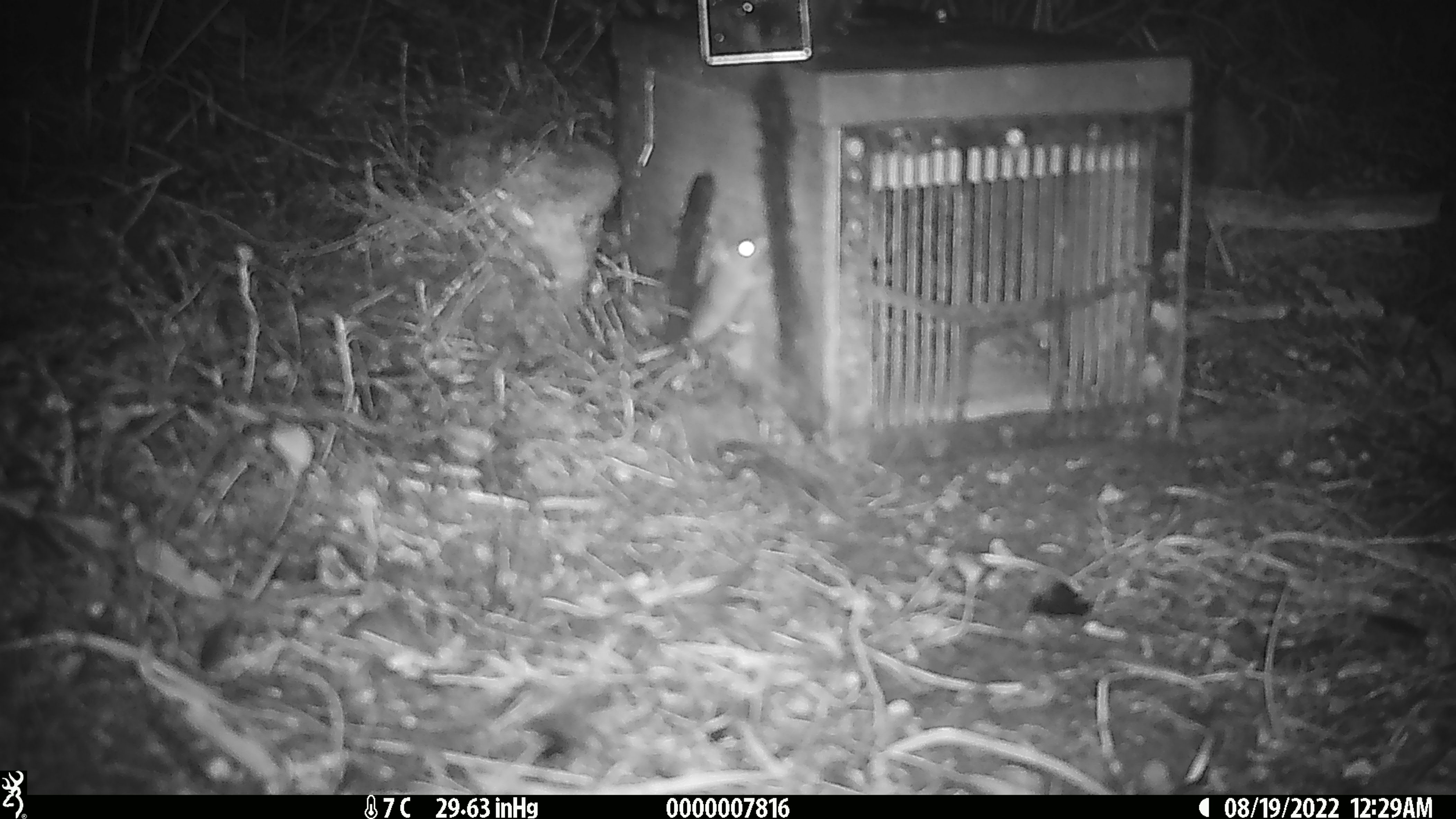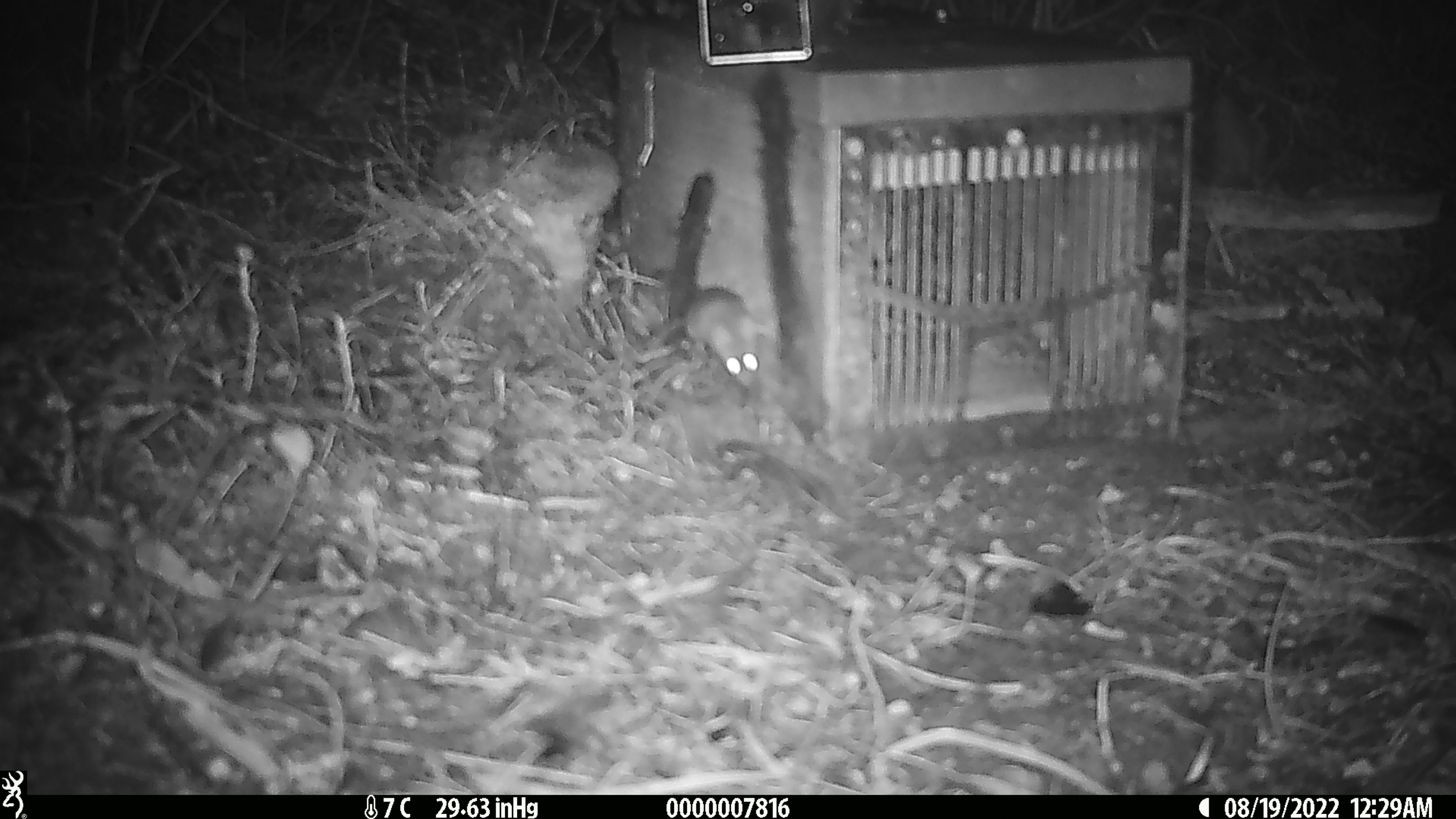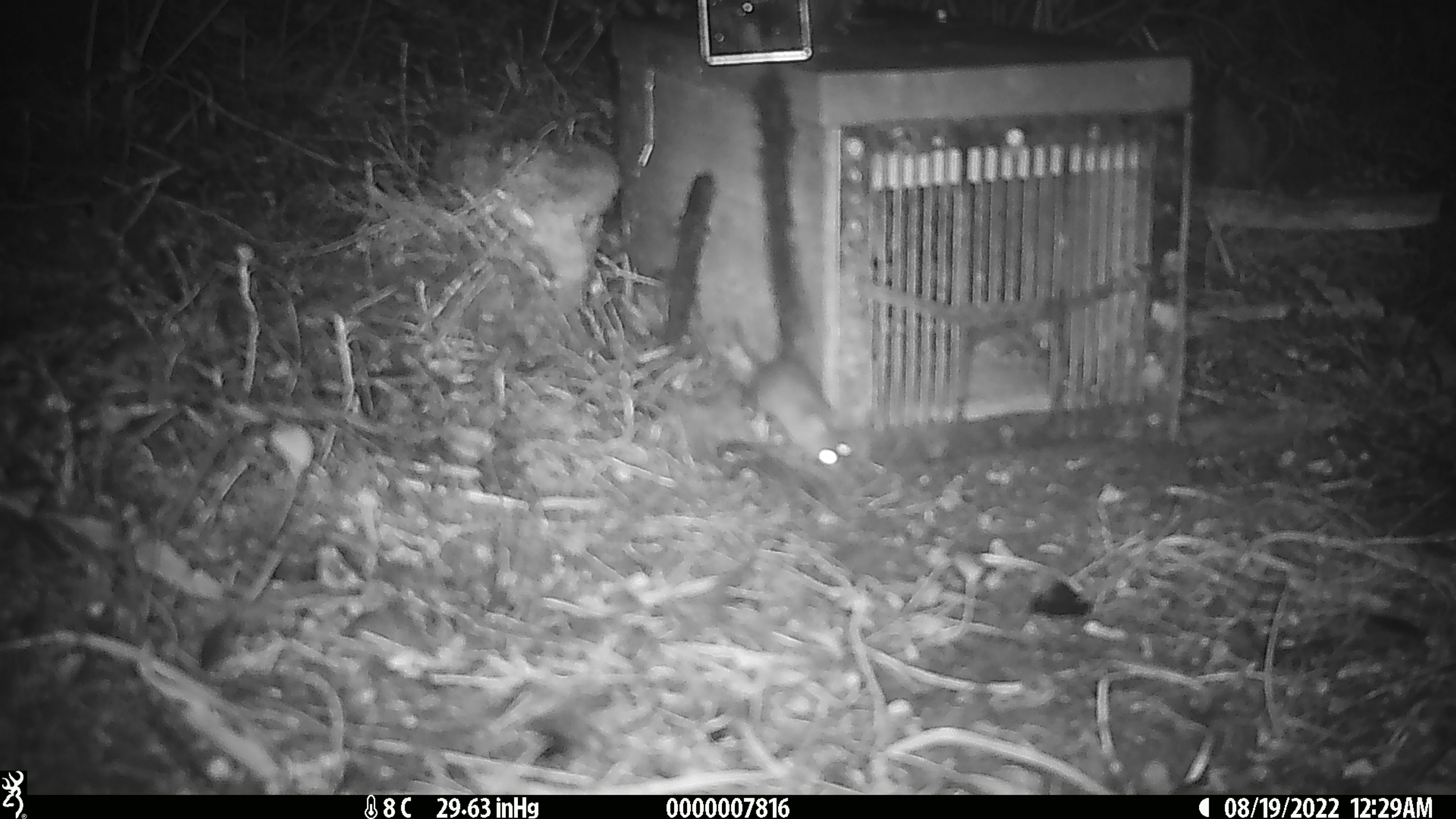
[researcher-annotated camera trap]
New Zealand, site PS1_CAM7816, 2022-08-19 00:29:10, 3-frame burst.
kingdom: Animalia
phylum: Chordata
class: Mammalia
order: Rodentia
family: Muridae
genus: Mus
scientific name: Mus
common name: mouse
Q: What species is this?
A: Mouse (Mus).